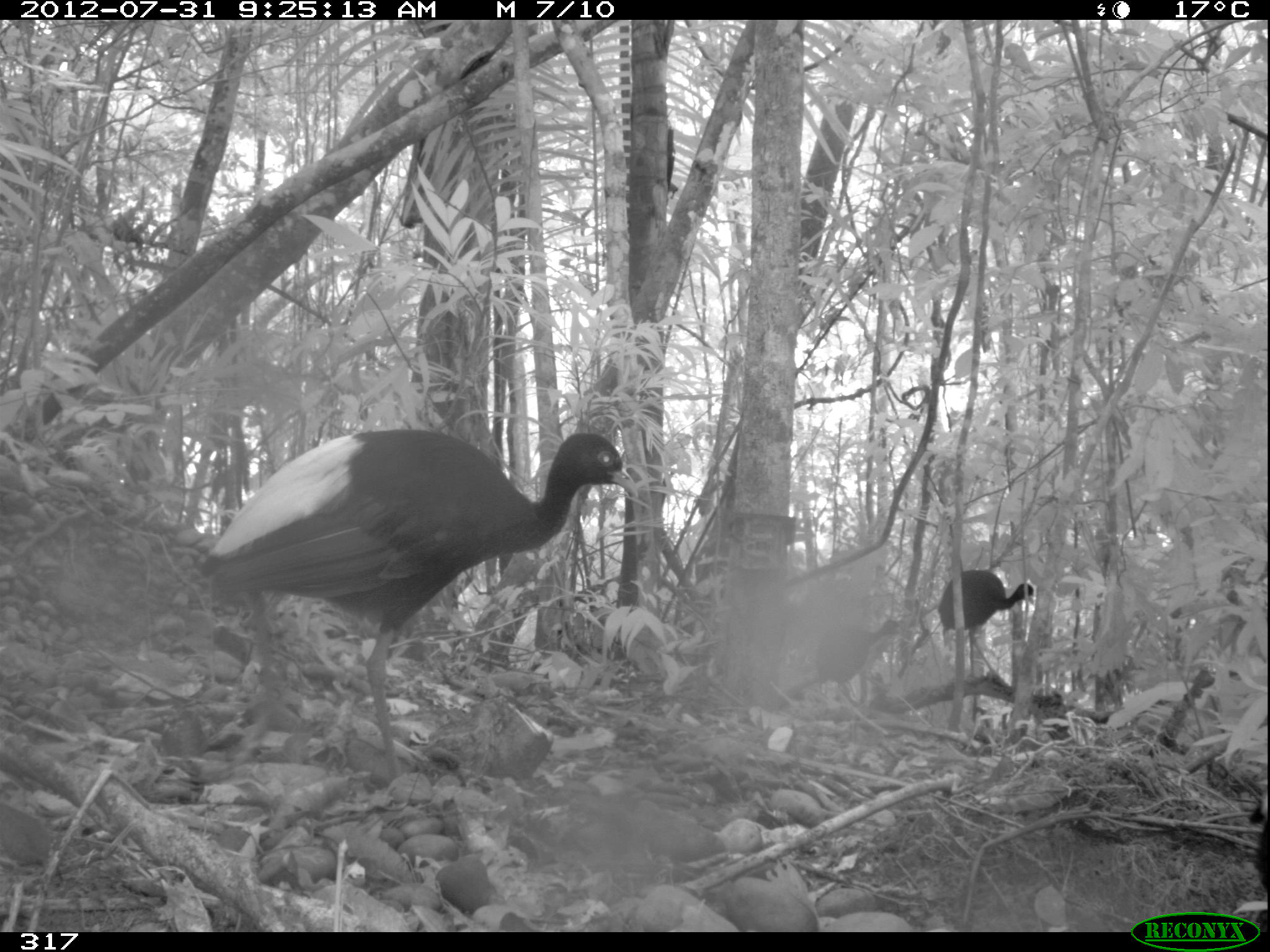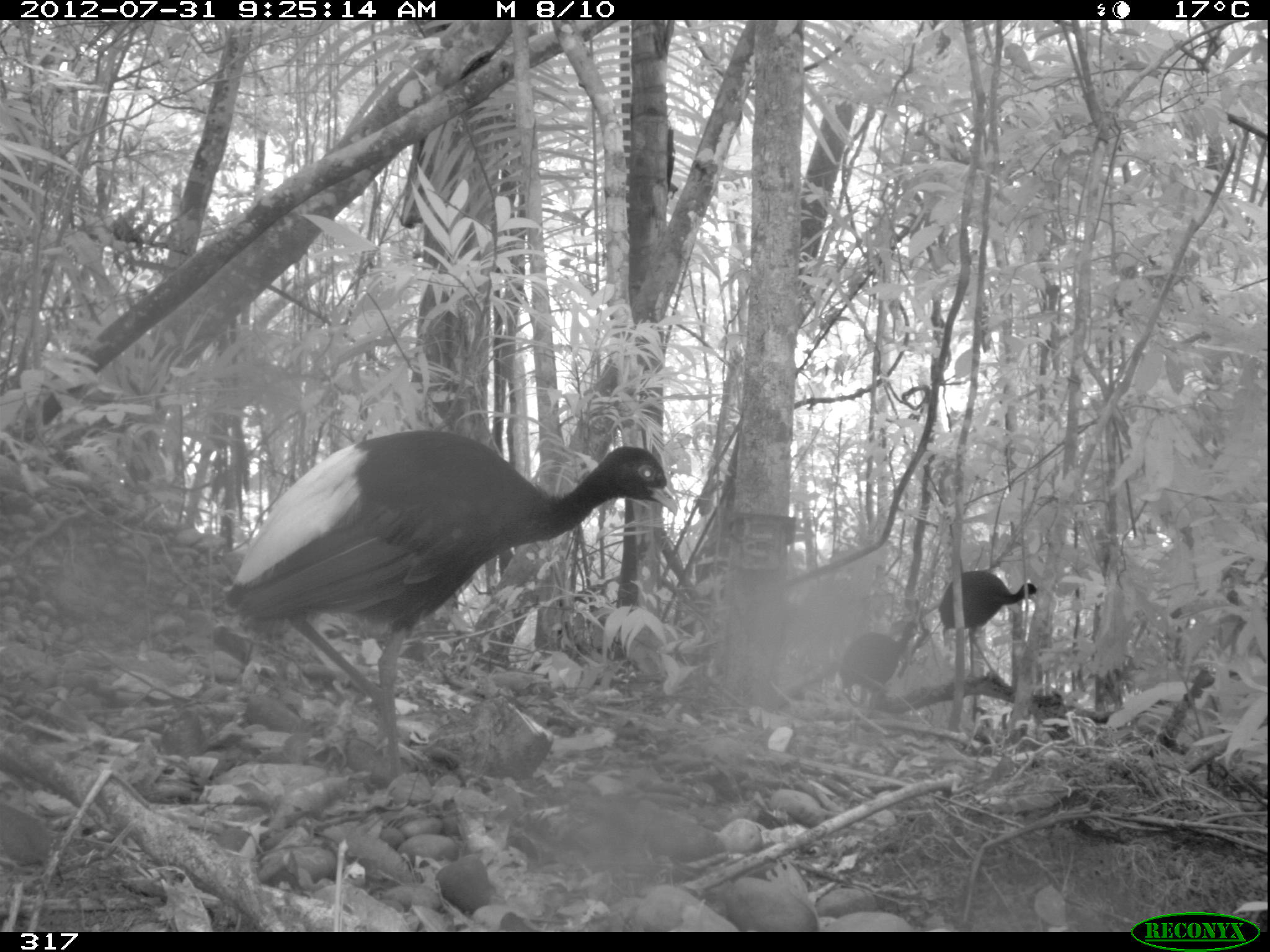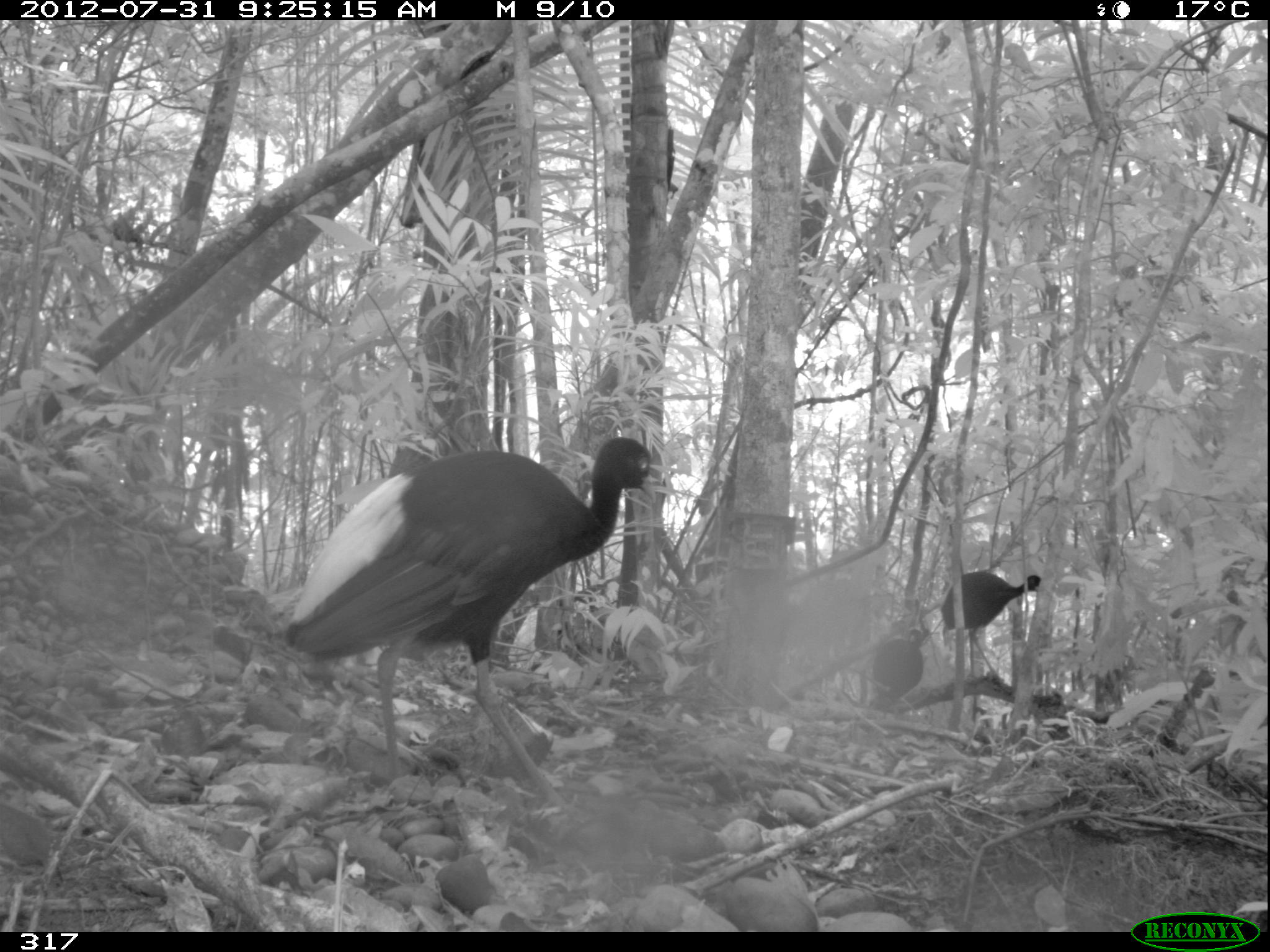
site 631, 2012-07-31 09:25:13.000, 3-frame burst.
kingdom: Animalia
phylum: Chordata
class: Aves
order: Gruiformes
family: Psophiidae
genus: Psophia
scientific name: Psophia leucoptera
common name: pale-winged trumpeter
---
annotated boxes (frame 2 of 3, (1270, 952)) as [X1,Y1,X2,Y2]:
psophia leucoptera: [224,429,678,779]; [937,569,1039,679]; [838,620,924,713]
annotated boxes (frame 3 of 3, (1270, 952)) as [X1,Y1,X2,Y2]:
psophia leucoptera: [283,435,658,813]; [940,570,1043,680]; [868,627,925,711]